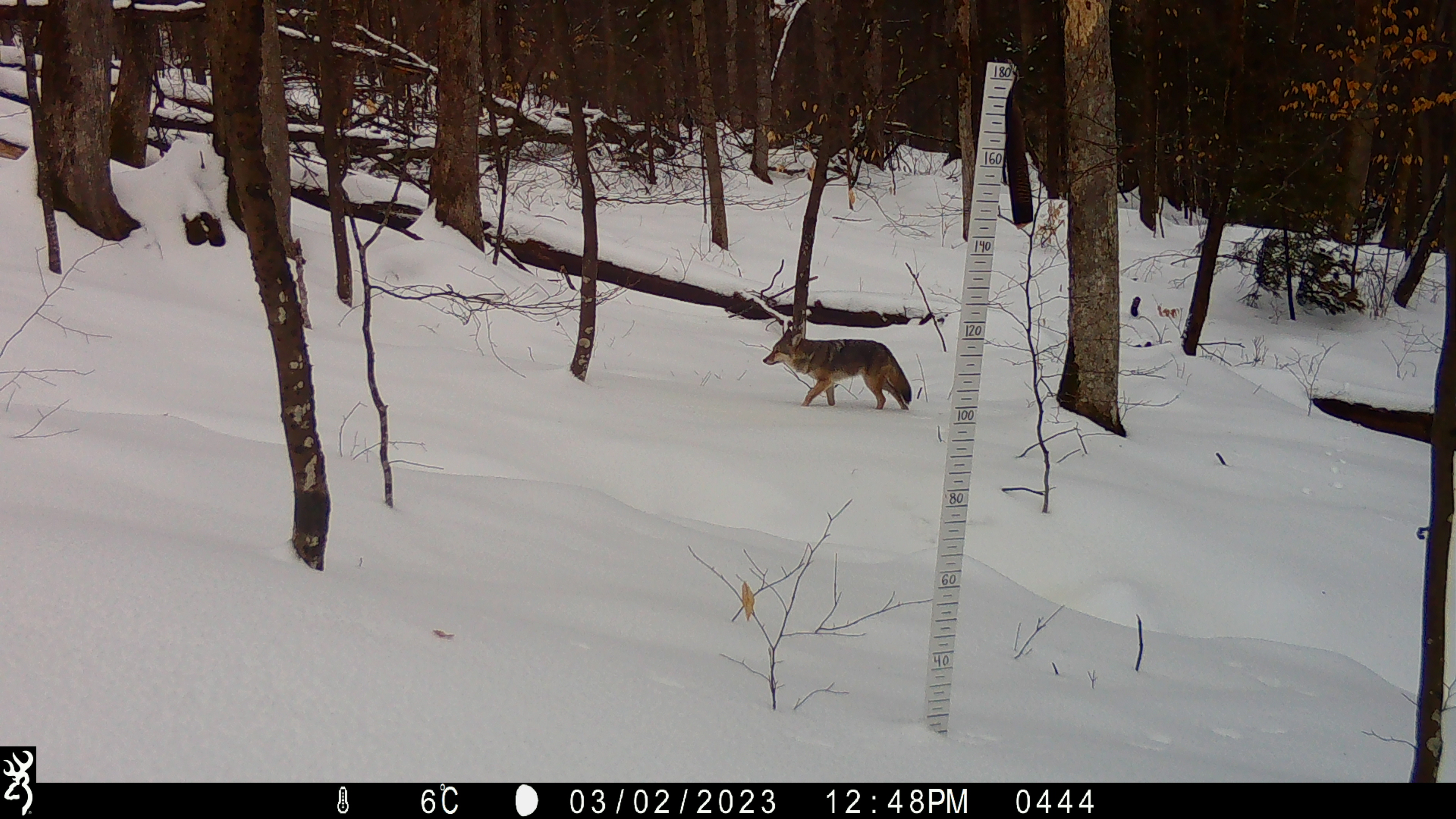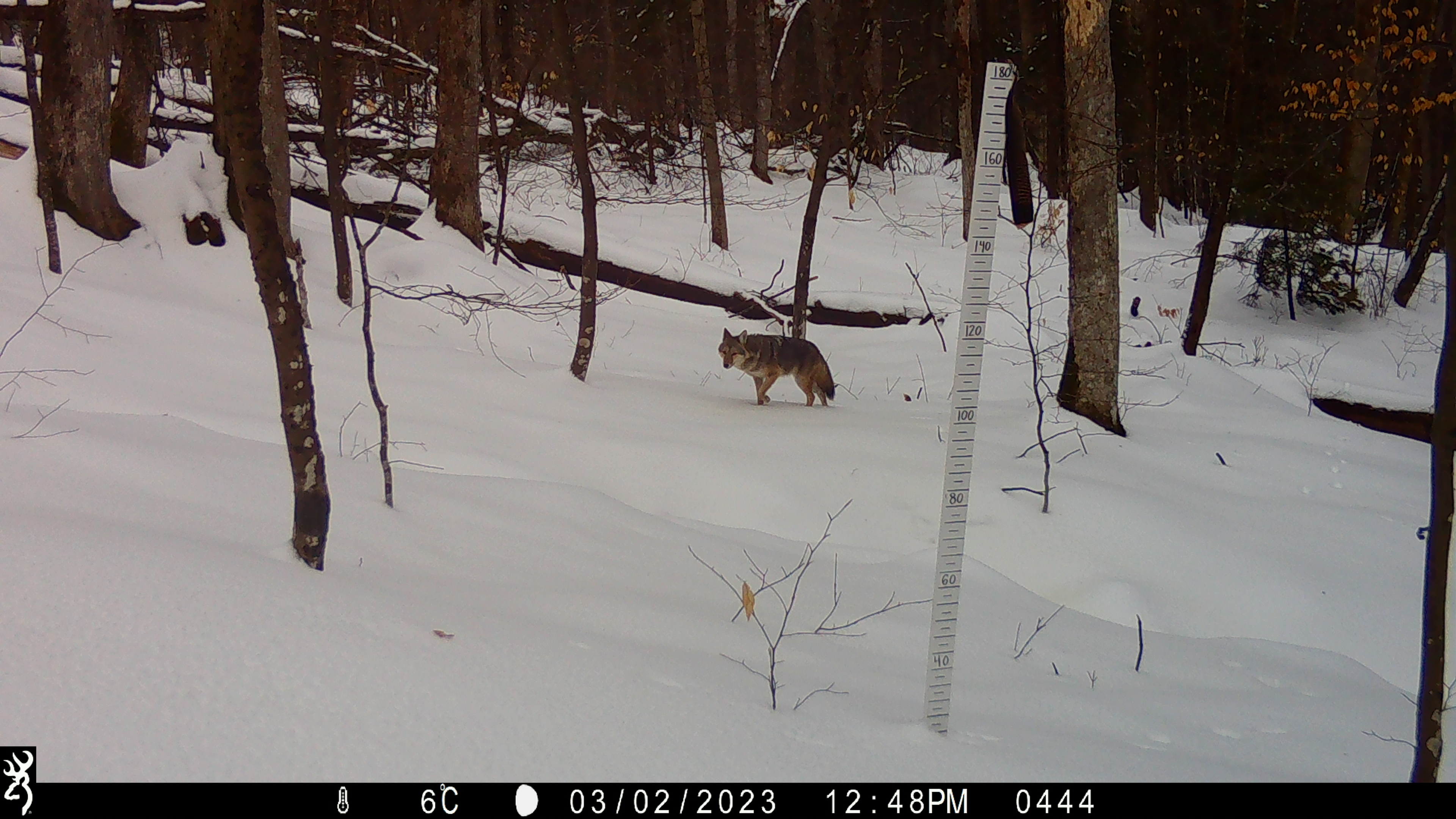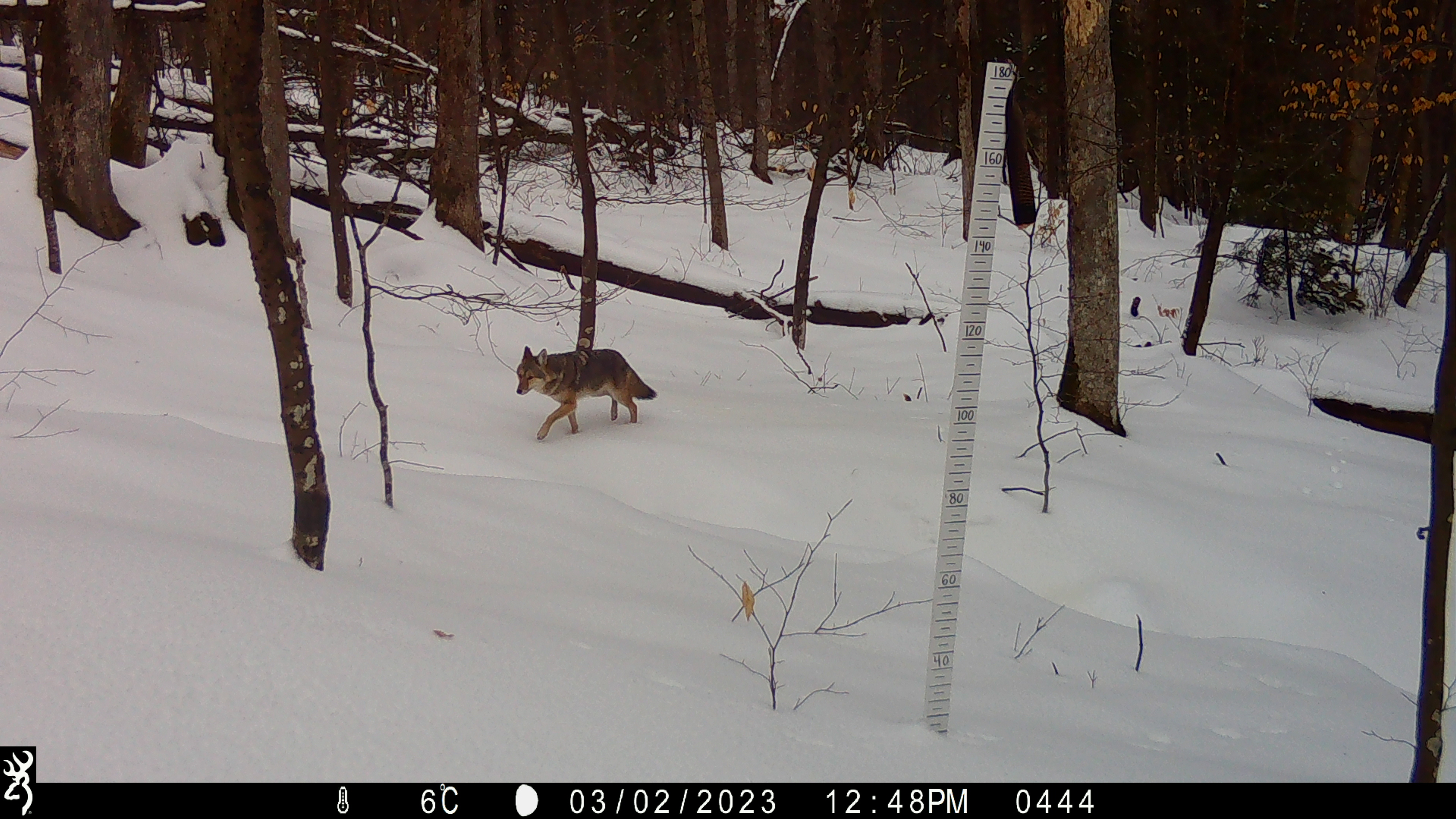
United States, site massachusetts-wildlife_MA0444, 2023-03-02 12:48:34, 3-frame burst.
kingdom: Animalia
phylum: Chordata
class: Mammalia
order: Carnivora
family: Canidae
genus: Canis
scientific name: Canis latrans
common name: coyote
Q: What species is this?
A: Coyote (Canis latrans).